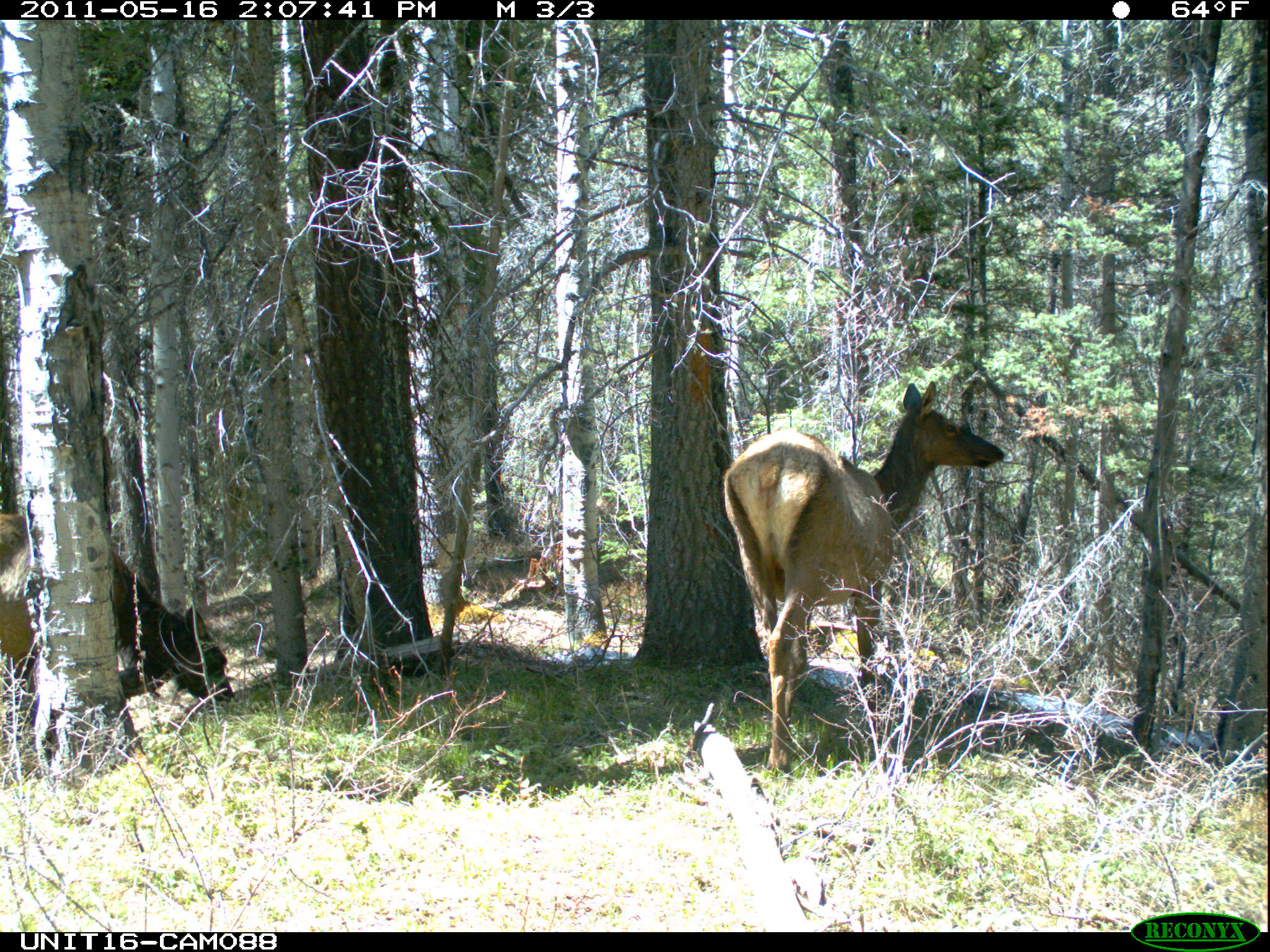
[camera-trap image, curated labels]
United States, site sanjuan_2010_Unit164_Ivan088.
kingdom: Animalia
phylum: Chordata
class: Mammalia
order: Artiodactyla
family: Cervidae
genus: Cervus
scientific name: Cervus elaphus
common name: red deer